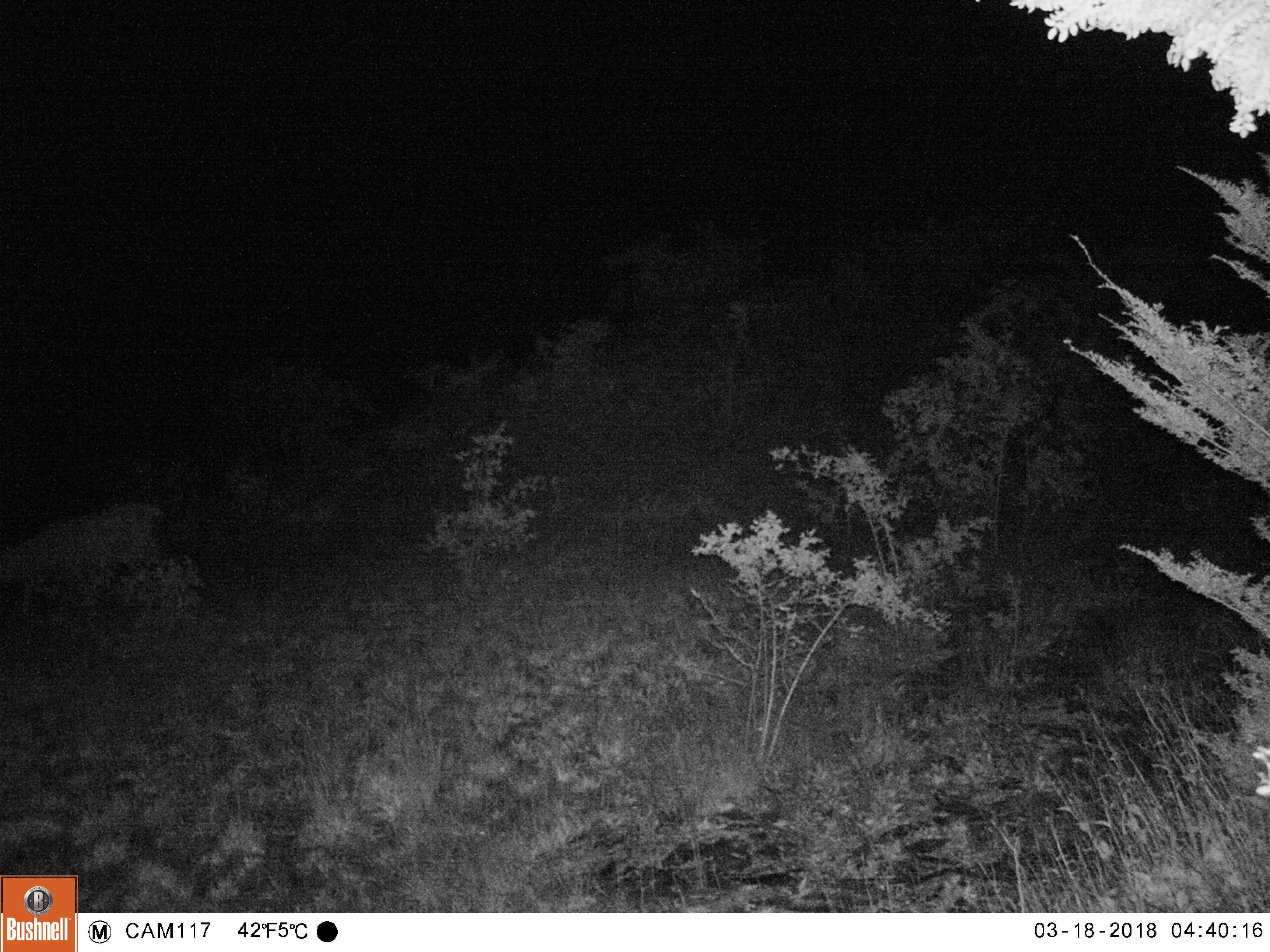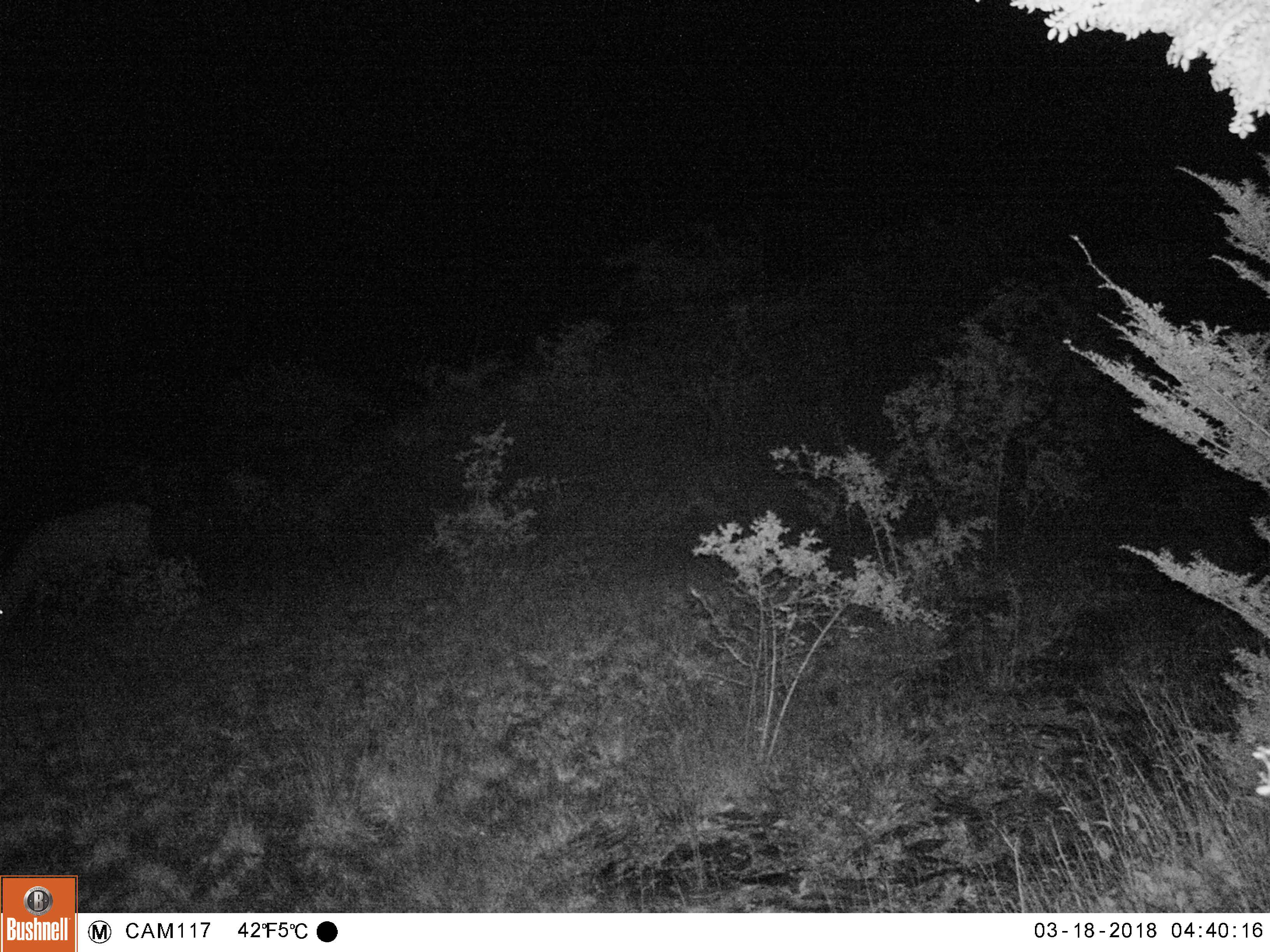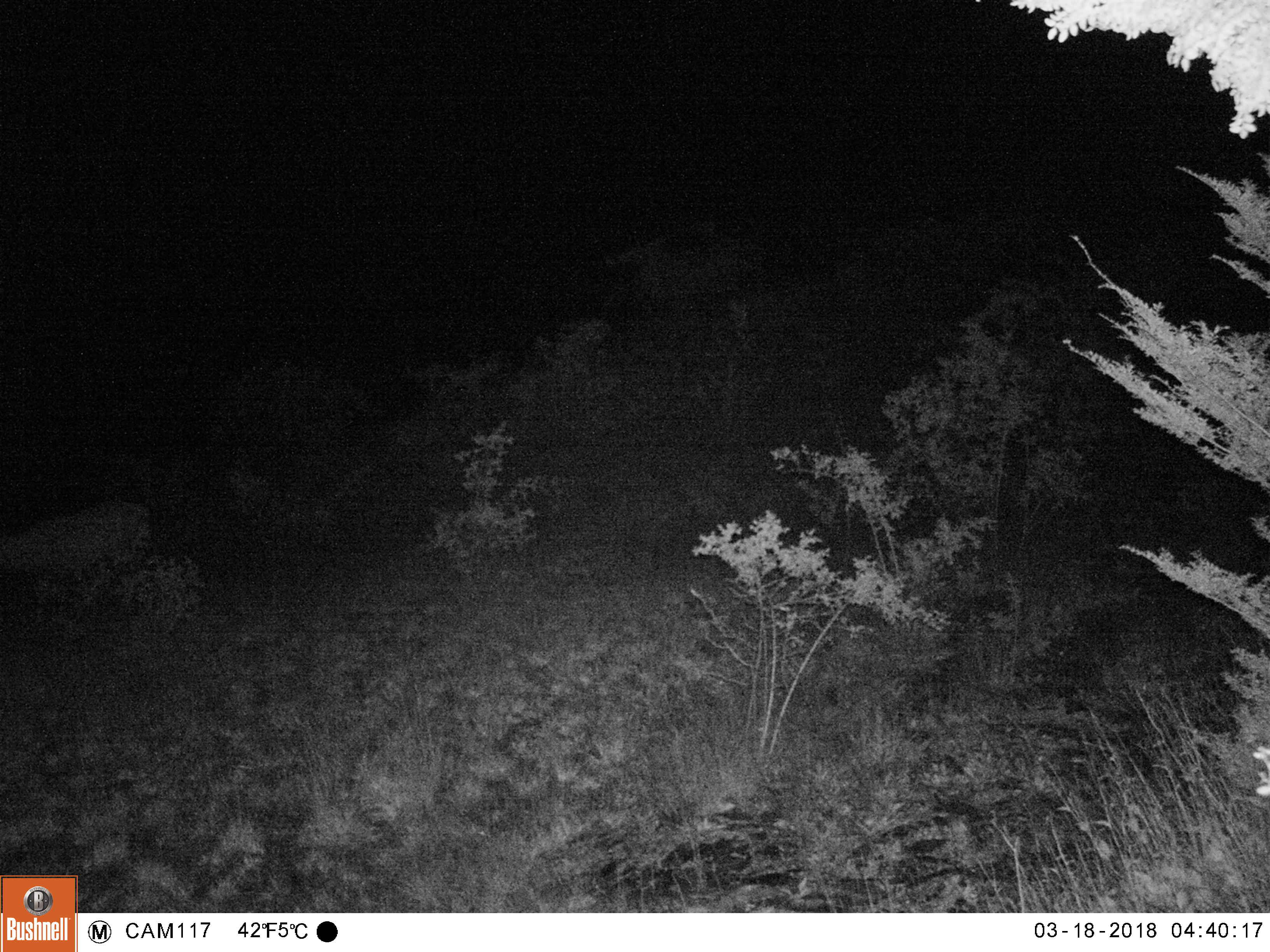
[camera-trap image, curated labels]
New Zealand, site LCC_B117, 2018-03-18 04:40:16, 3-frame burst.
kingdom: Animalia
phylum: Chordata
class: Mammalia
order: Artiodactyla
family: Cervidae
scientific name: Cervidae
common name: deer